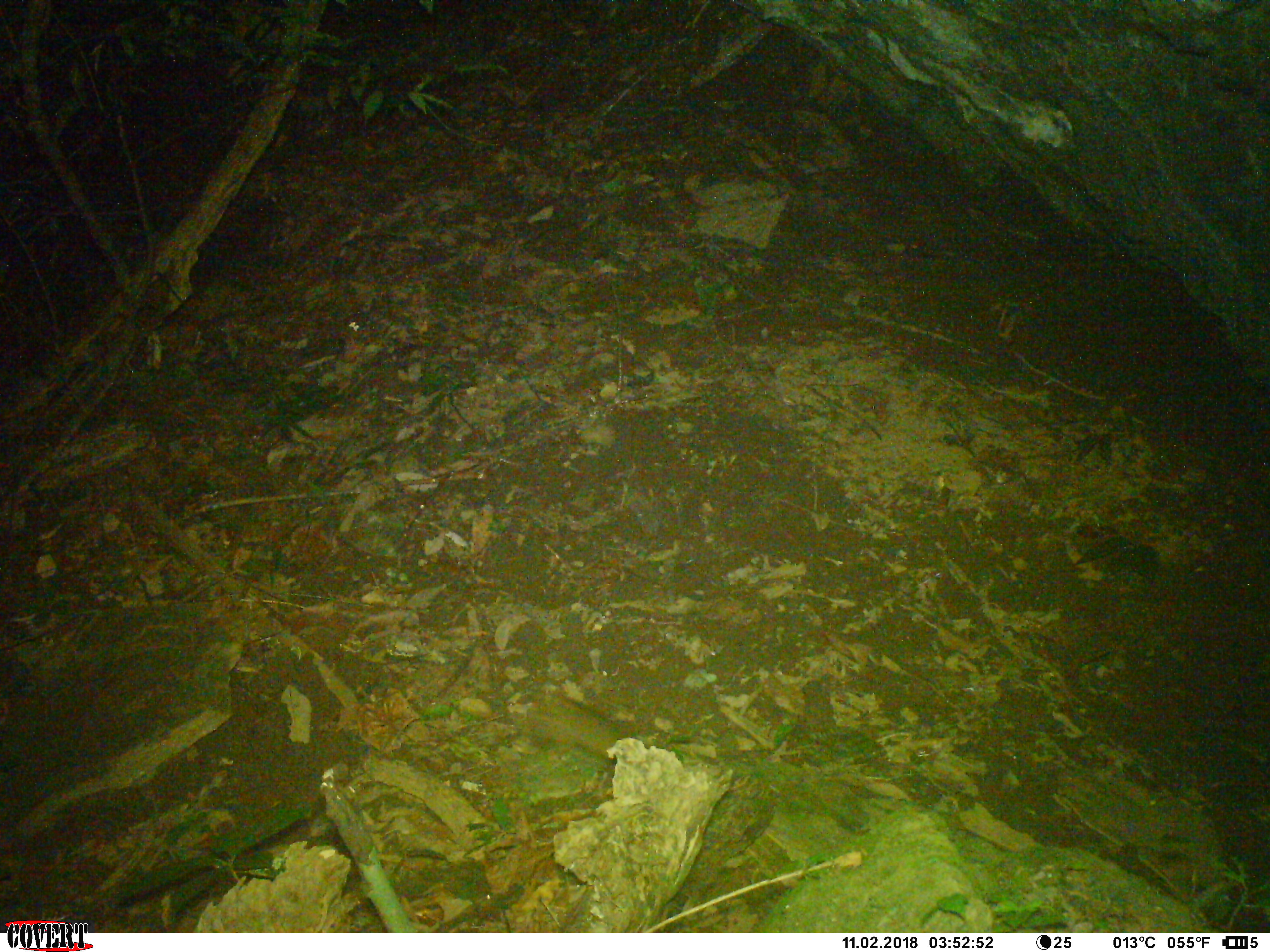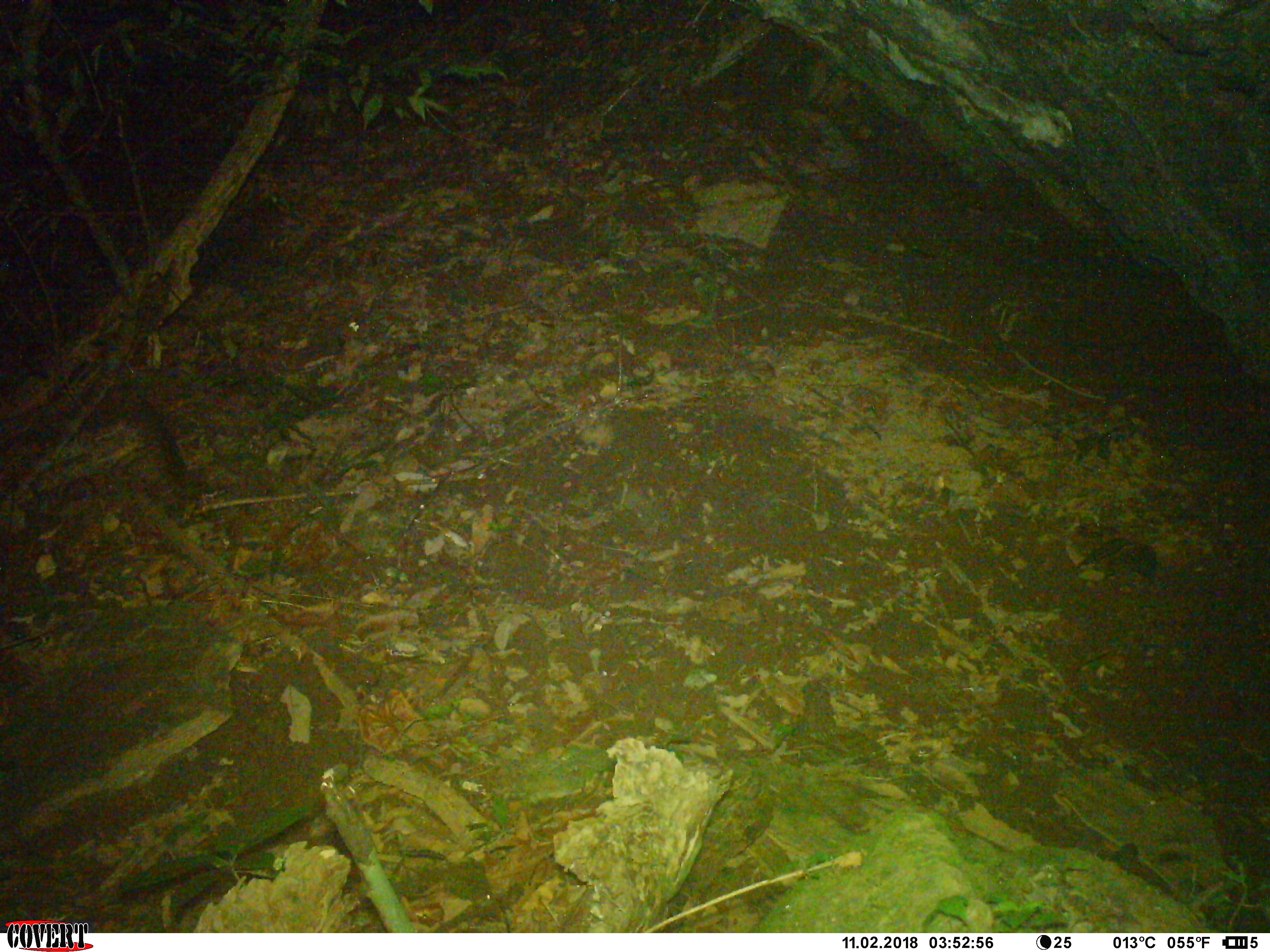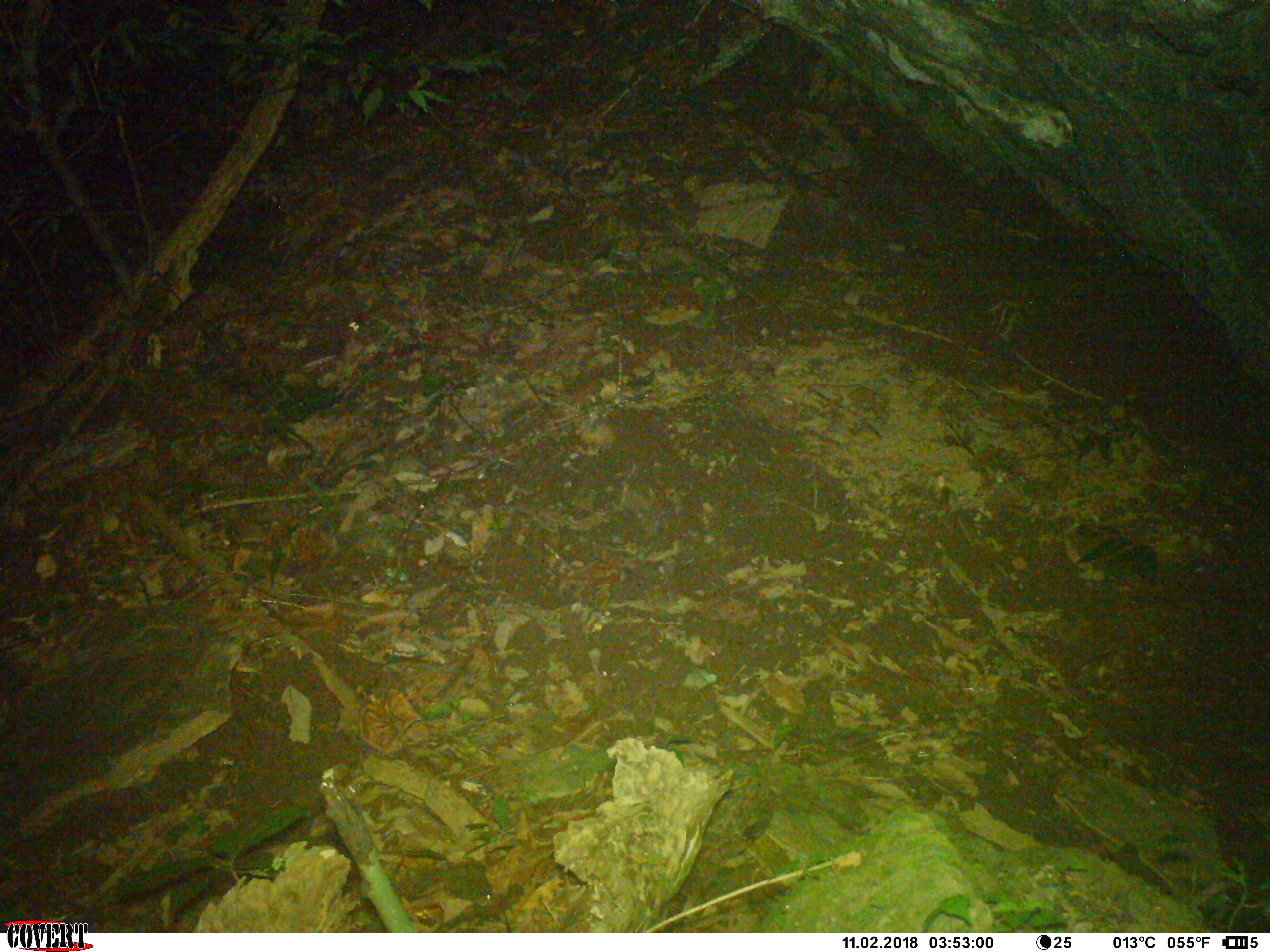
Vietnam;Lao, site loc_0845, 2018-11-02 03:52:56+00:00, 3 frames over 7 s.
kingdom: Animalia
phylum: Chordata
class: Mammalia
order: Rodentia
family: Sciuridae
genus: Dremomys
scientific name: Dremomys rufigenis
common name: red-cheeked squirrel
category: red cheeked squirrel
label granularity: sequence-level